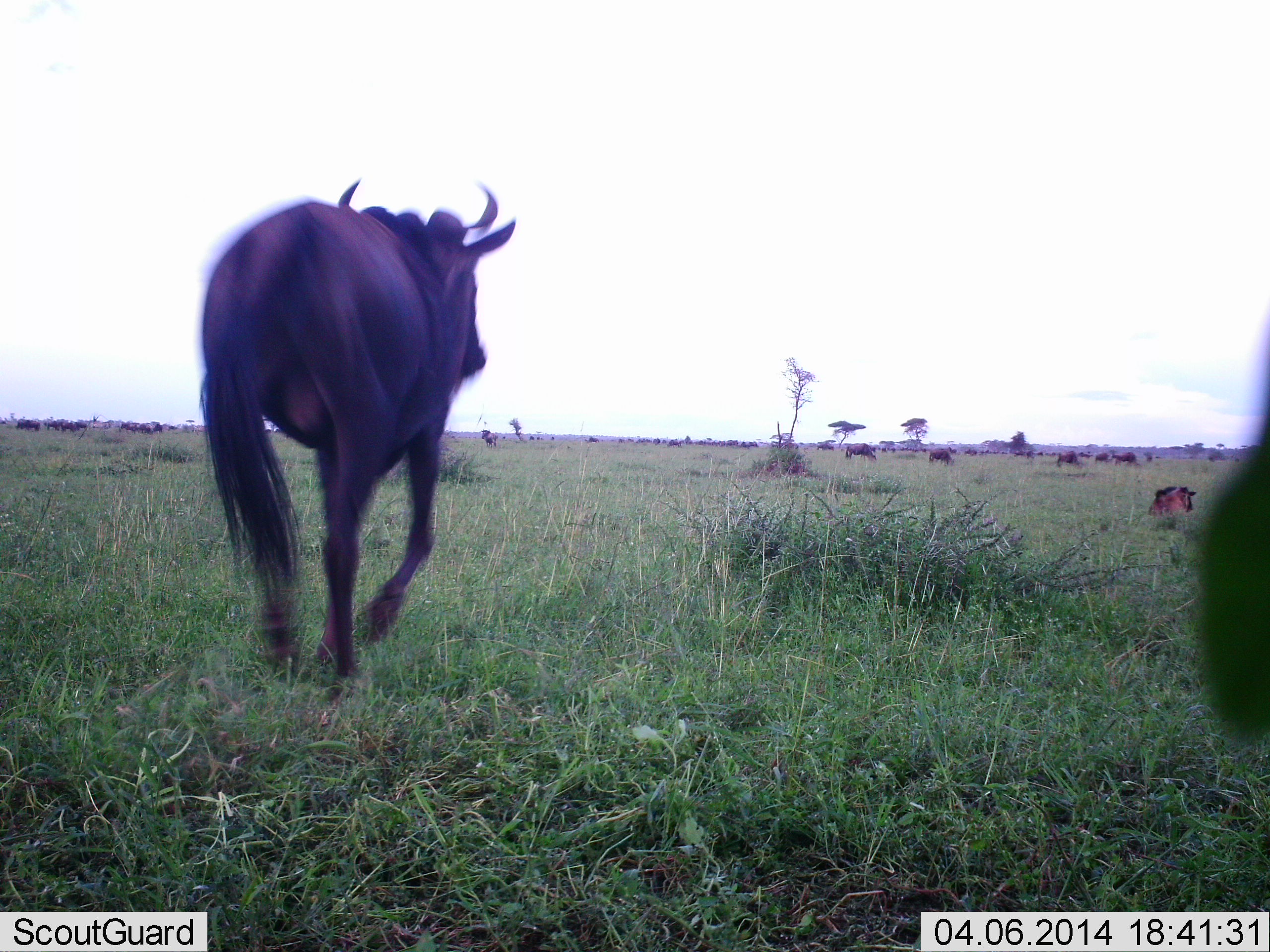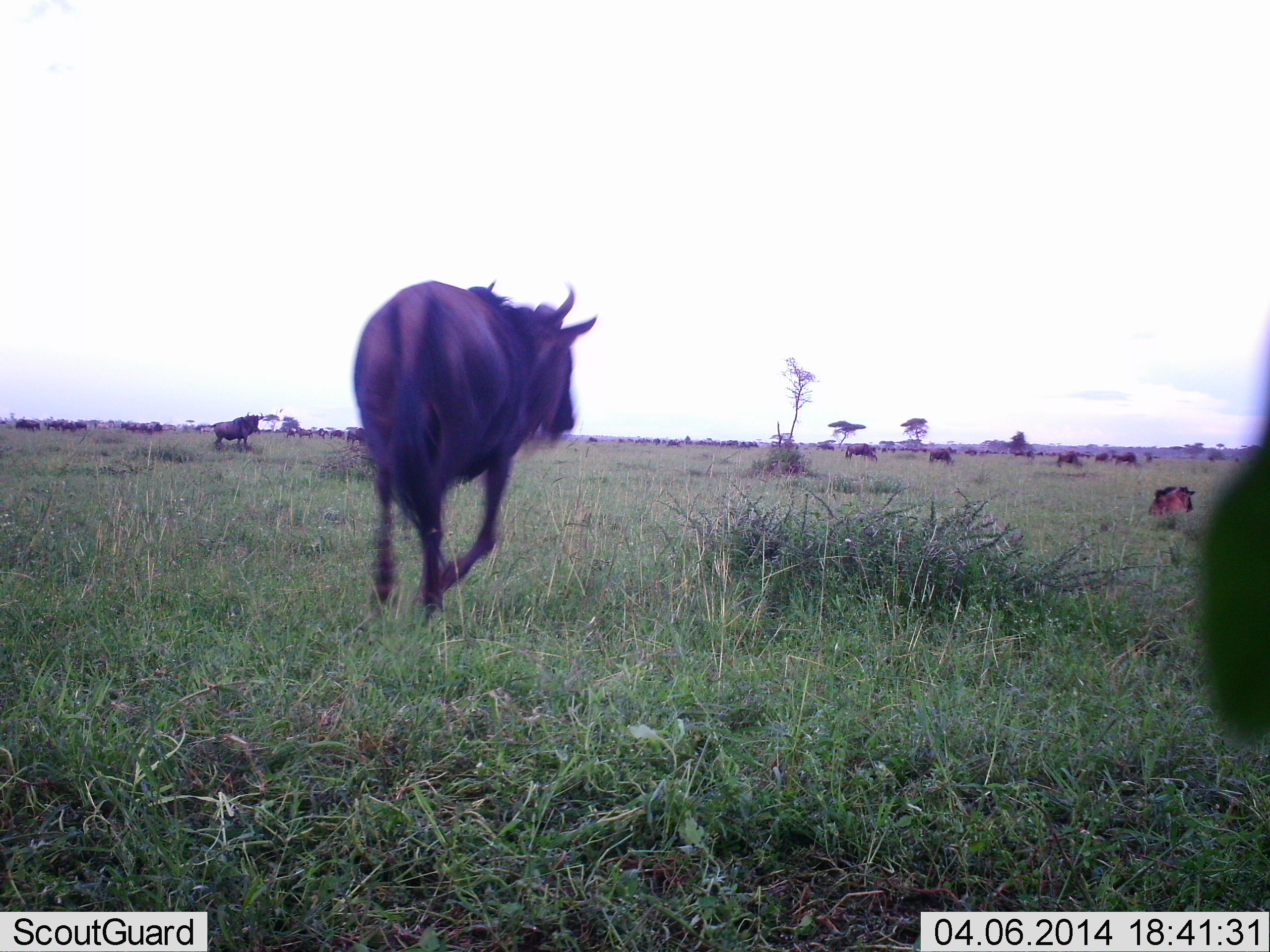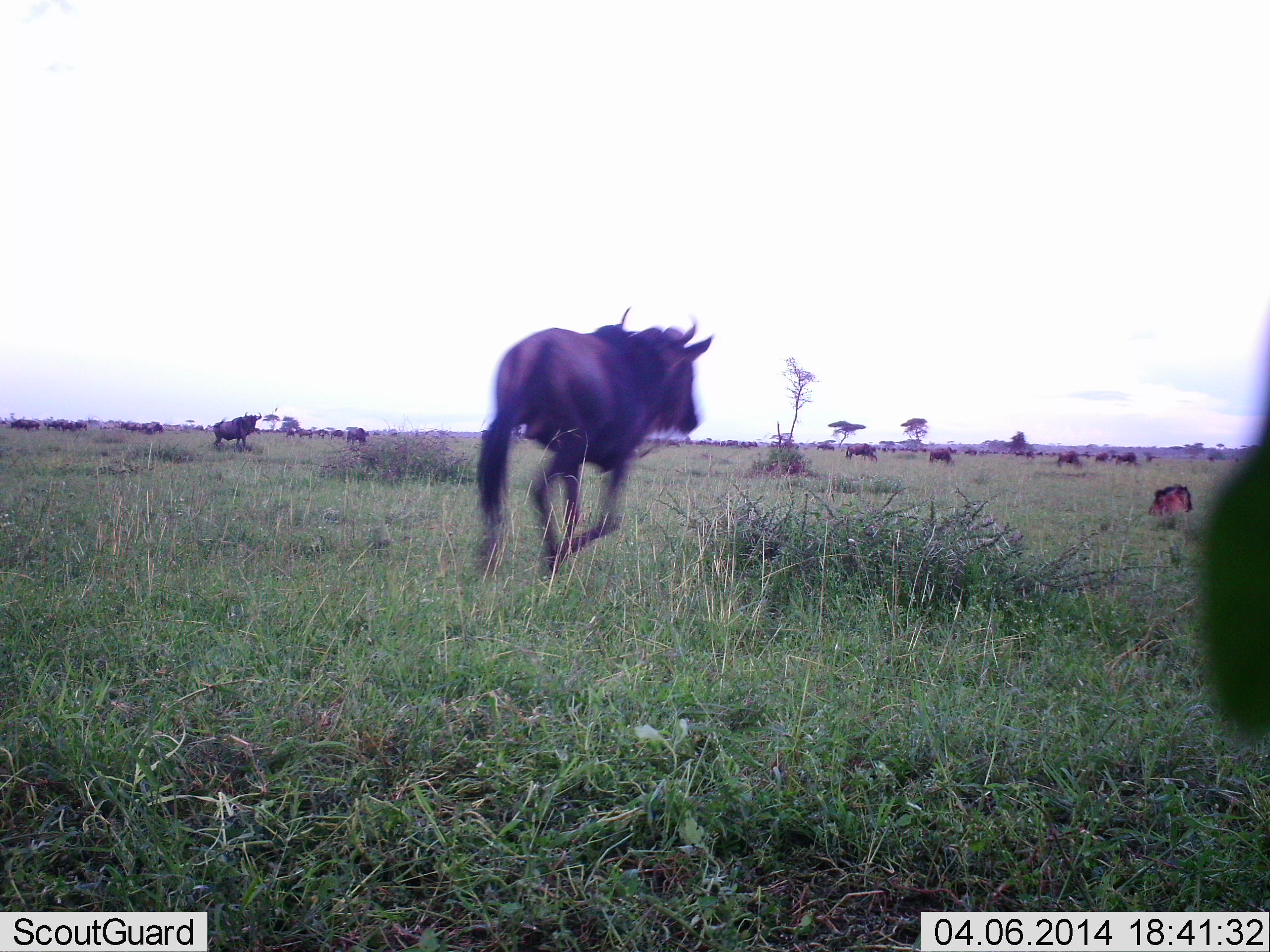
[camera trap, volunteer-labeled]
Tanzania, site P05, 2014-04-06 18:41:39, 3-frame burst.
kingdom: Animalia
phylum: Chordata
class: Mammalia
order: Artiodactyla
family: Bovidae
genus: Connochaetes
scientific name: Connochaetes taurinus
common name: blue wildebeest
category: wildebeest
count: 11-50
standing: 63%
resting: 59%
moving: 93%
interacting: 4%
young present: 11%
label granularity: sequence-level